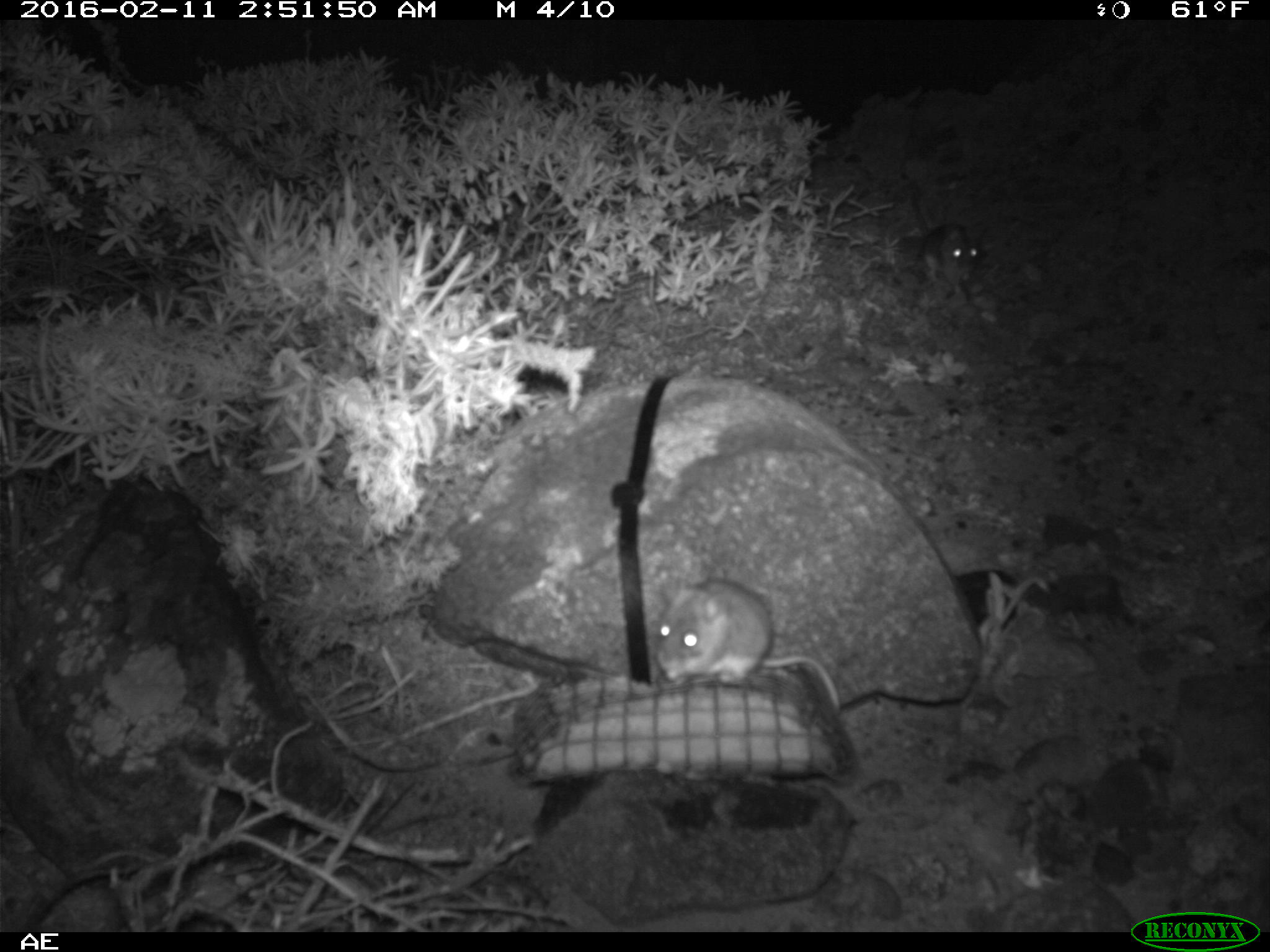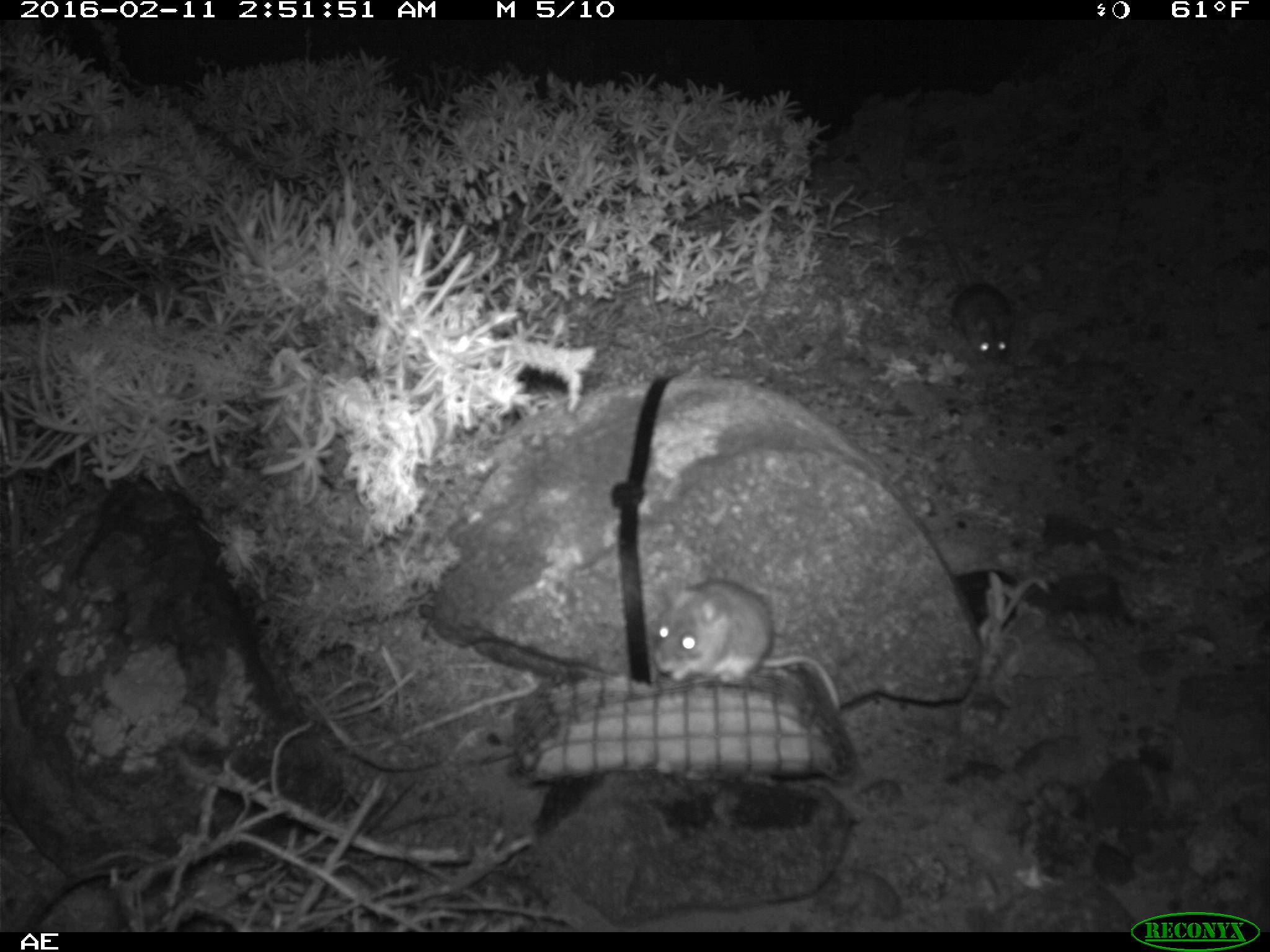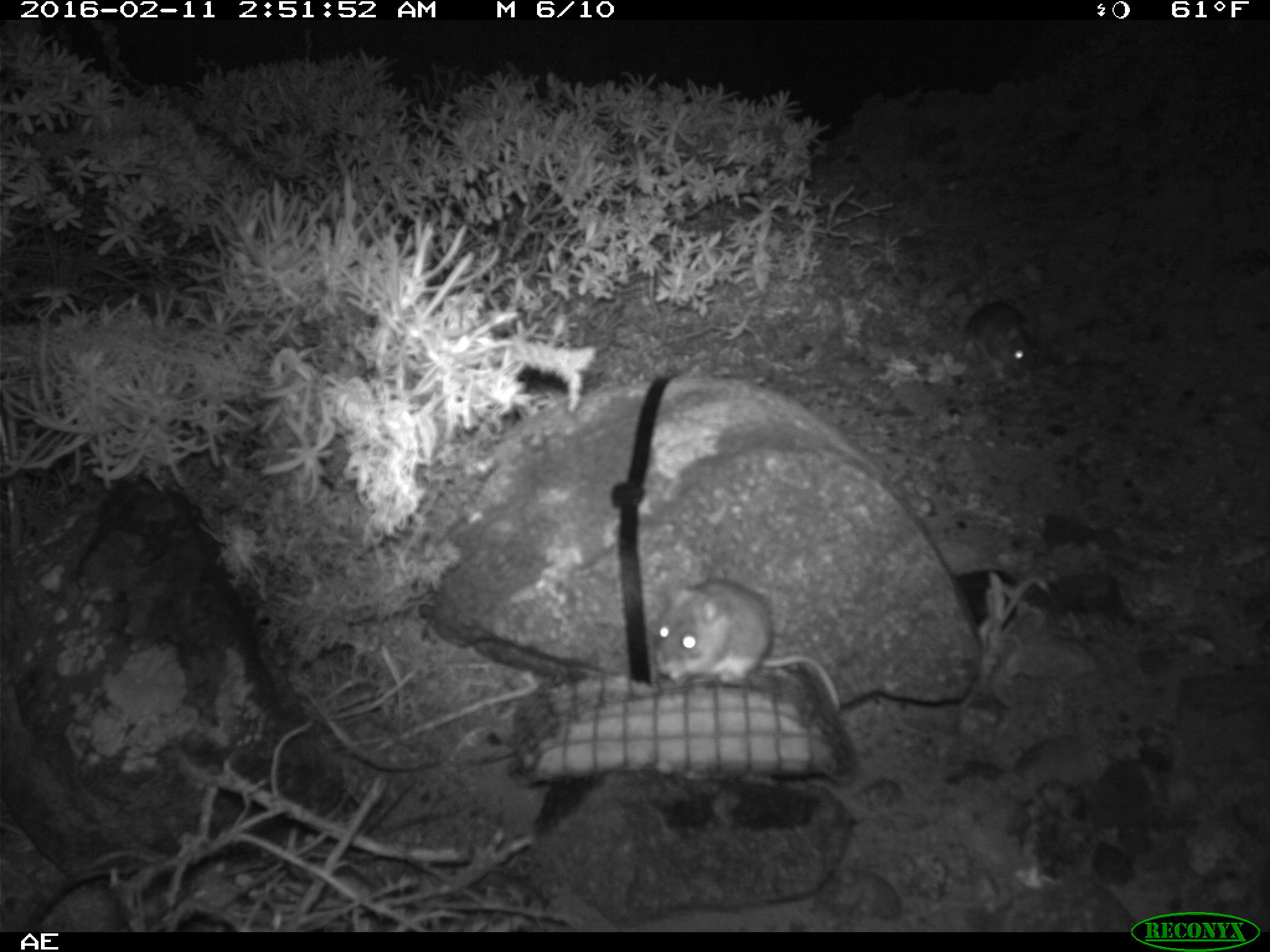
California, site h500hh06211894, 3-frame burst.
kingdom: Animalia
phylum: Chordata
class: Mammalia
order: Rodentia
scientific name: Rodentia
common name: rodent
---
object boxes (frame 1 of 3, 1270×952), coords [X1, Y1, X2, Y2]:
rodent: [649, 580, 844, 716]; [907, 193, 979, 301]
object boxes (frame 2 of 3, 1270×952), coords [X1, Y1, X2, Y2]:
rodent: [652, 578, 844, 713]; [956, 308, 1011, 363]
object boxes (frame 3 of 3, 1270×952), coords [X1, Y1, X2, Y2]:
rodent: [652, 578, 840, 710]; [962, 244, 1041, 383]